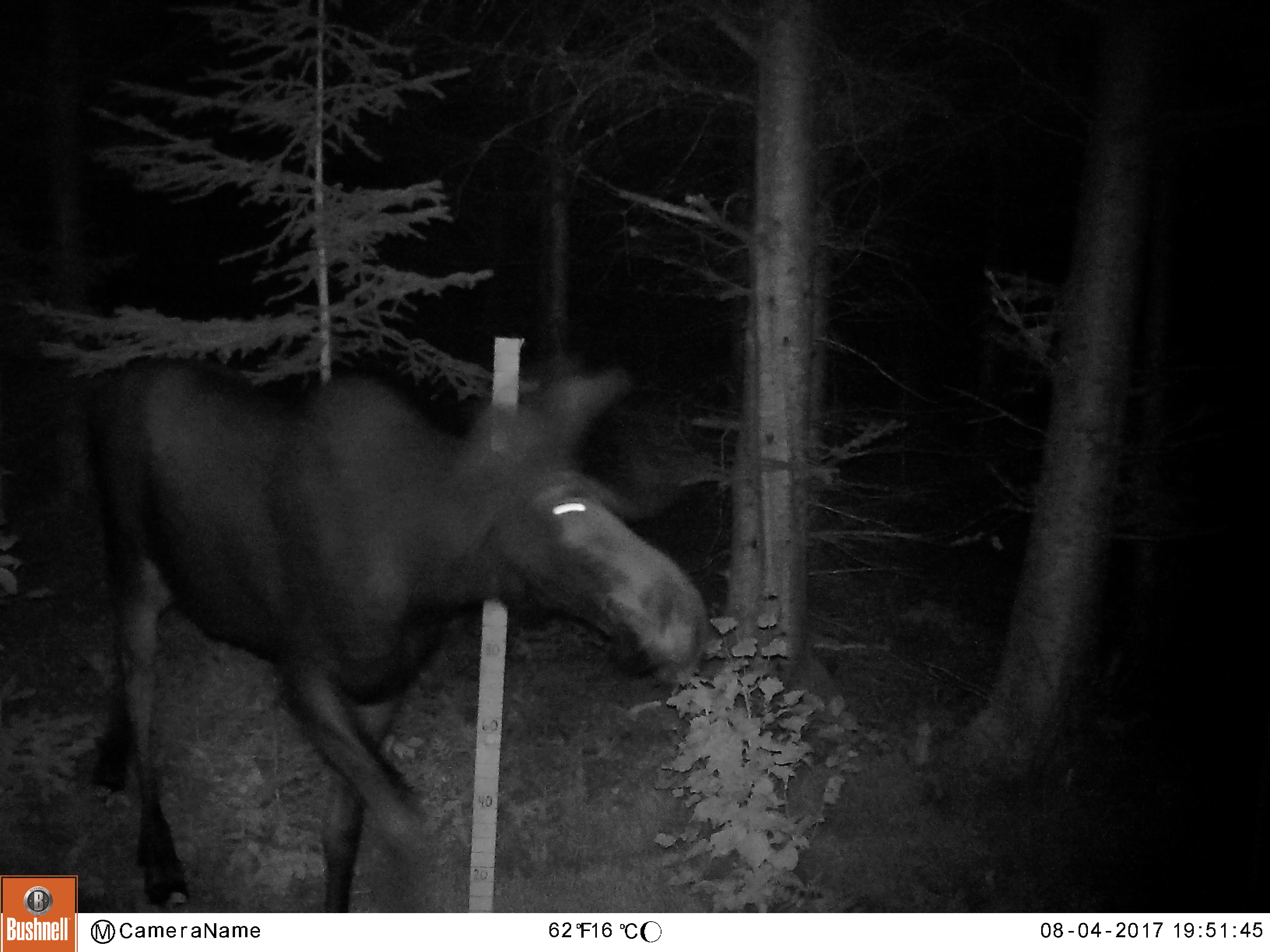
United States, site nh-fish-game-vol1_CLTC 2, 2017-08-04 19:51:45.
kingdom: Animalia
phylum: Chordata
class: Mammalia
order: Artiodactyla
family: Cervidae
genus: Alces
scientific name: Alces alces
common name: moose